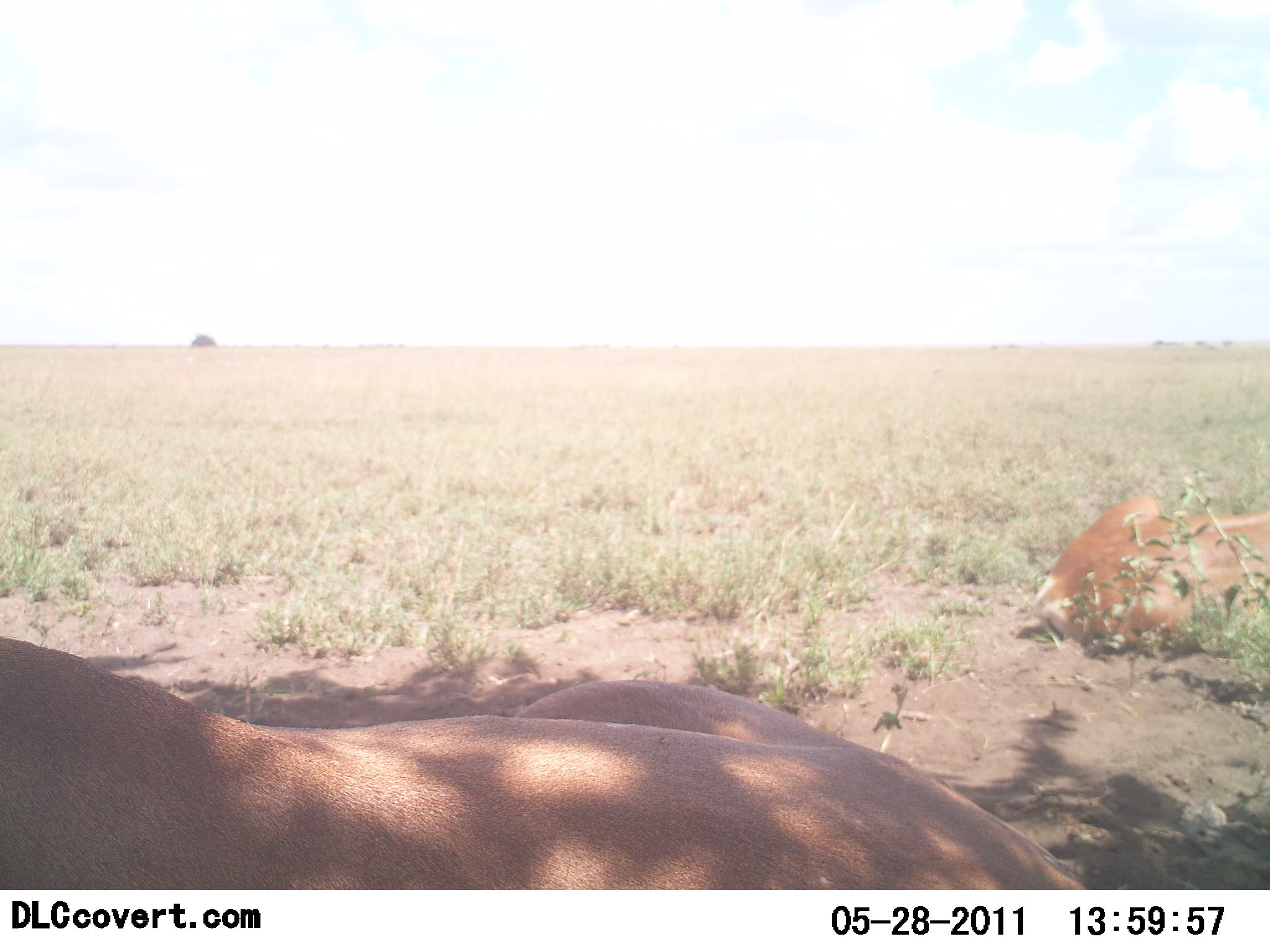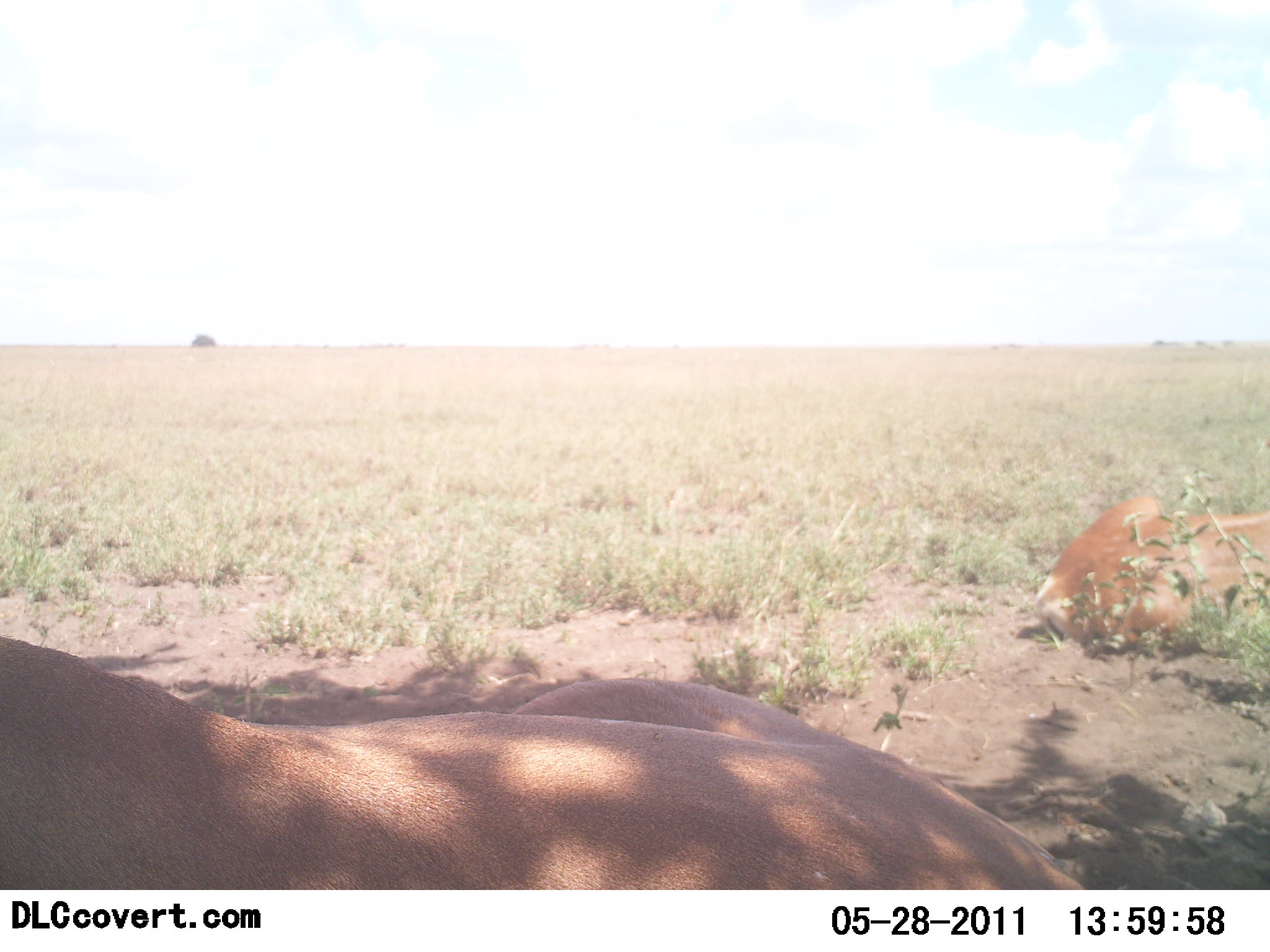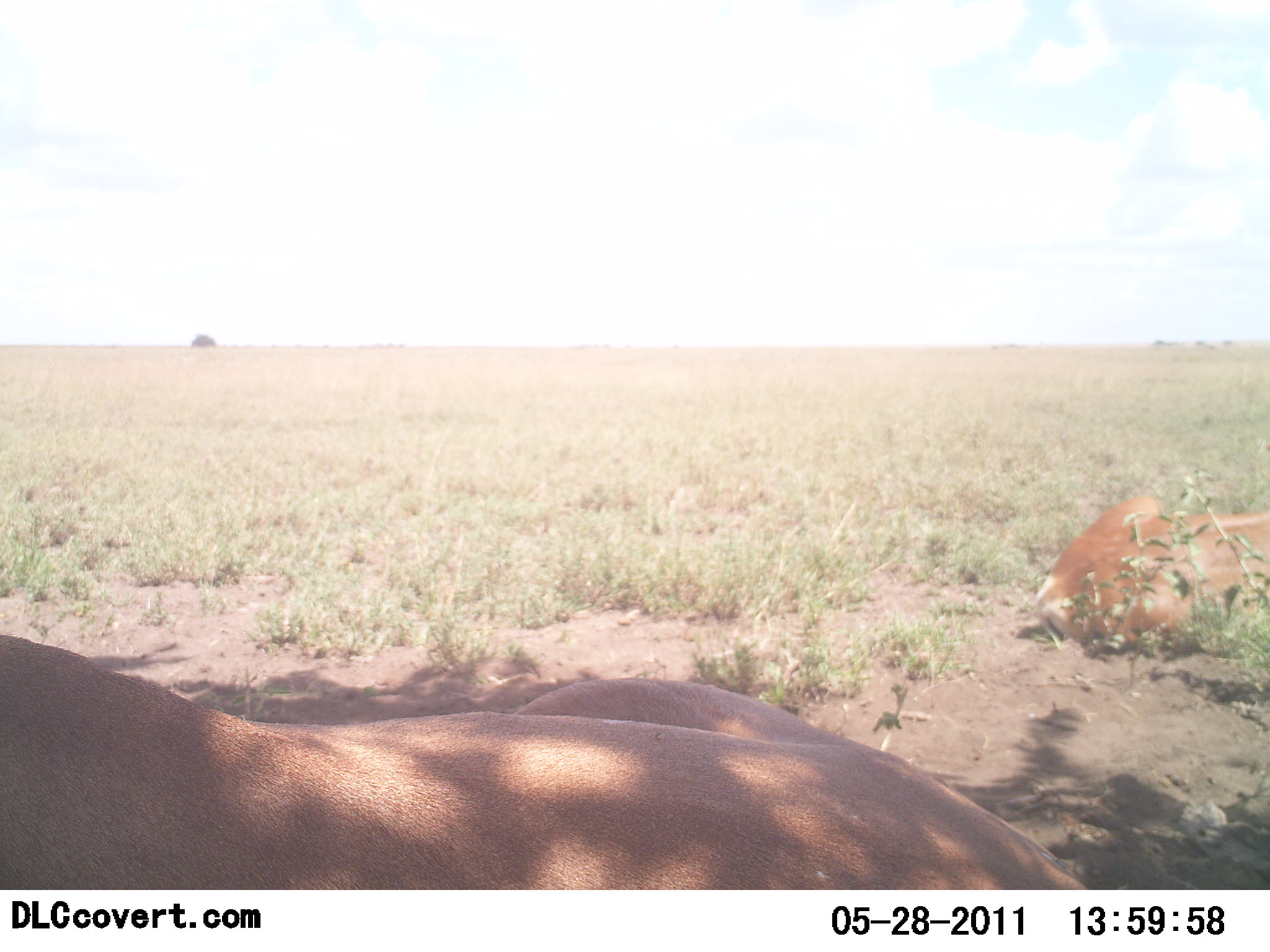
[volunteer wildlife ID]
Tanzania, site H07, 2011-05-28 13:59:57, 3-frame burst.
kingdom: Animalia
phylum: Chordata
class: Mammalia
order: Carnivora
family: Felidae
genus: Panthera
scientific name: Panthera leo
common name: lion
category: lionfemale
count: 2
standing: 0%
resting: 100%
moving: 0%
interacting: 0%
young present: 0%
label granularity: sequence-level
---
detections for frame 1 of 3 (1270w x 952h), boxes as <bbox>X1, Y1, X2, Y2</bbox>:
animal: <bbox>0, 633, 1087, 890</bbox>; <bbox>1034, 496, 1270, 652</bbox>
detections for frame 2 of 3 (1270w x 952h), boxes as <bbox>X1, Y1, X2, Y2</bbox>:
animal: <bbox>0, 634, 1086, 889</bbox>; <bbox>1035, 495, 1270, 650</bbox>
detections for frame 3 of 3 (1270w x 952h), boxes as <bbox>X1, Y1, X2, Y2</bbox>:
animal: <bbox>0, 633, 1087, 889</bbox>; <bbox>1034, 493, 1270, 652</bbox>